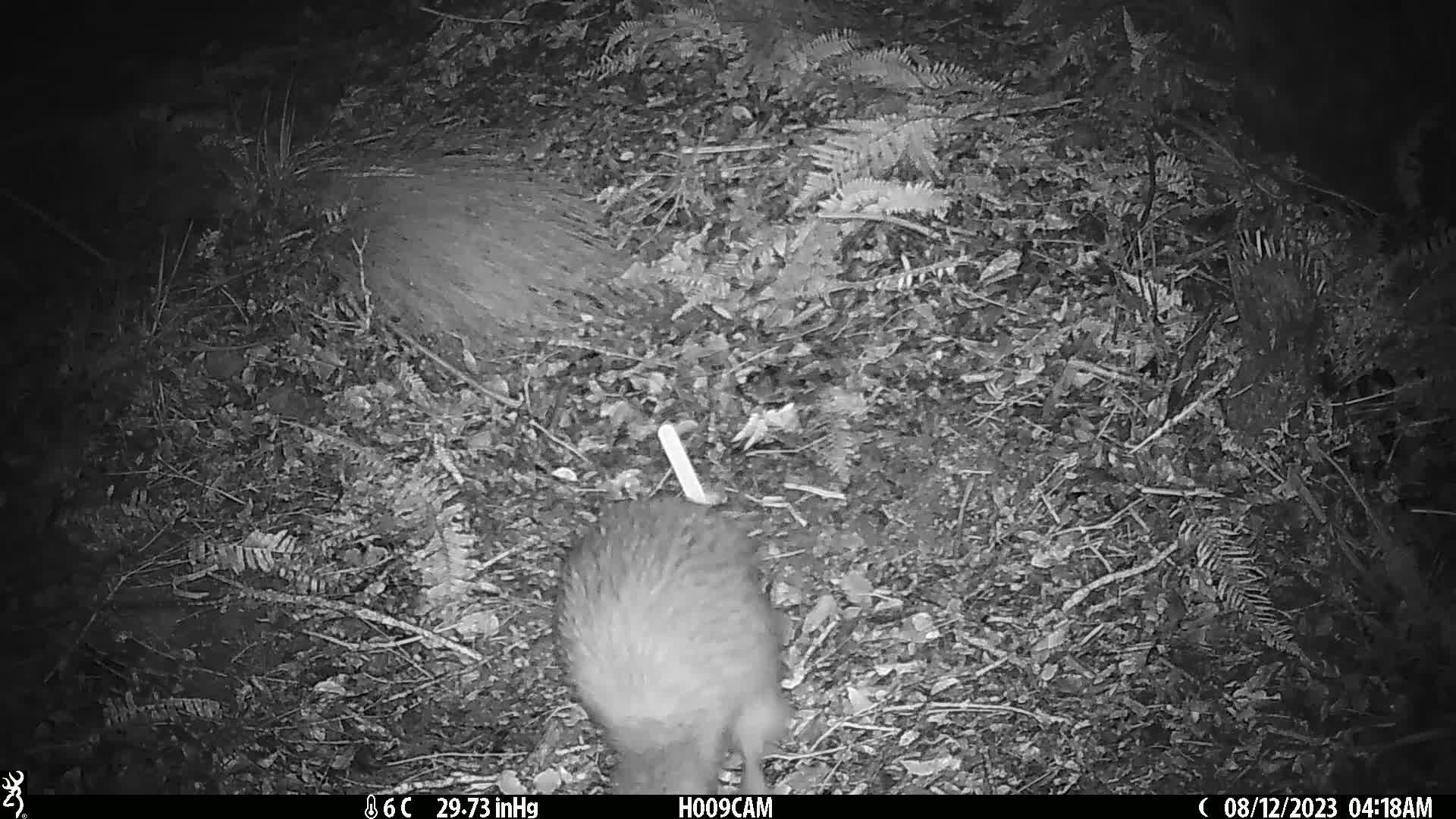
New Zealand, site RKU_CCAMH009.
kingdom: Animalia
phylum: Chordata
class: Aves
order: Apterygiformes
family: Apterygidae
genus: Apteryx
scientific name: Apteryx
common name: kiwi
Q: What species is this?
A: Kiwi (Apteryx).